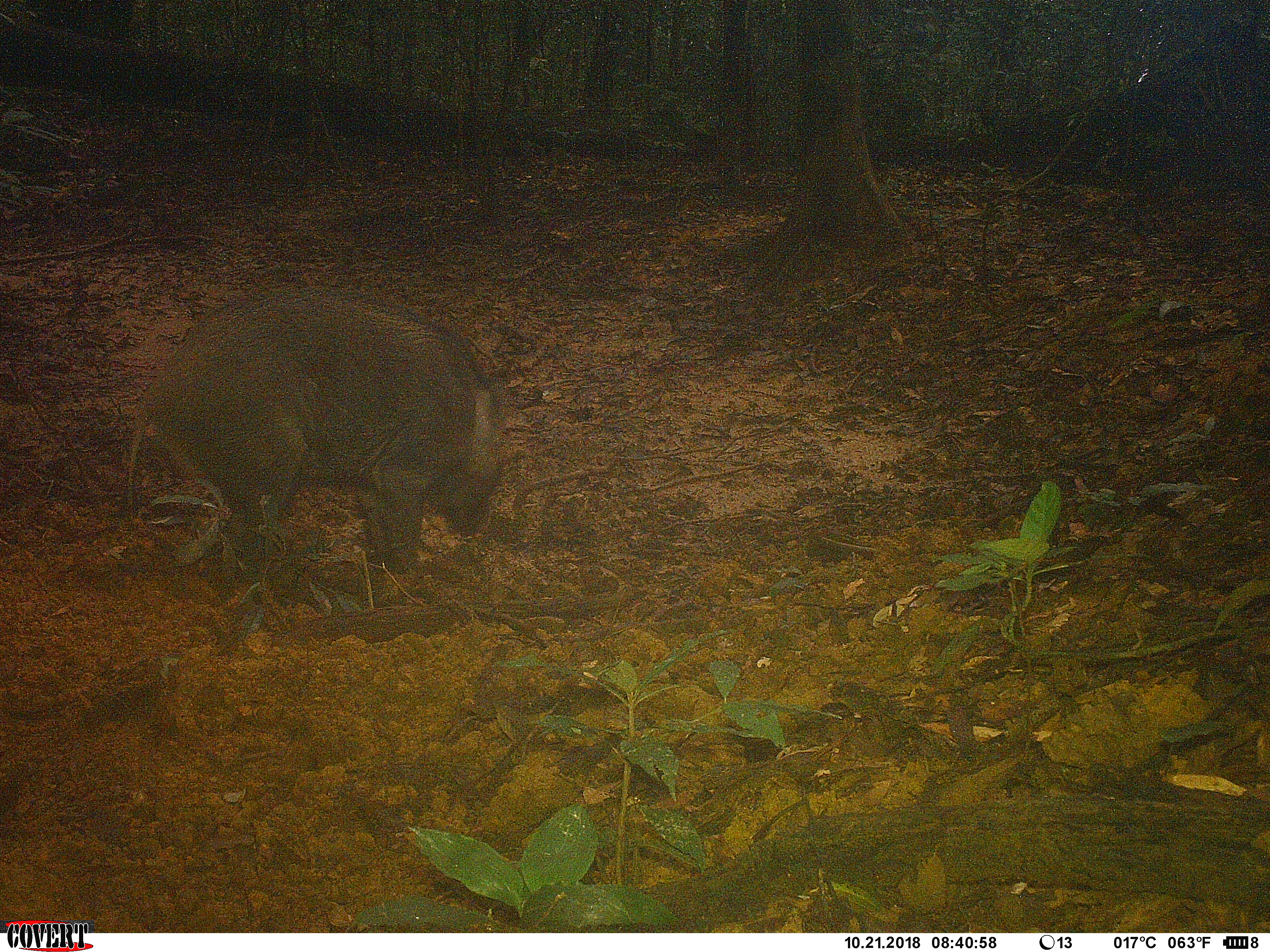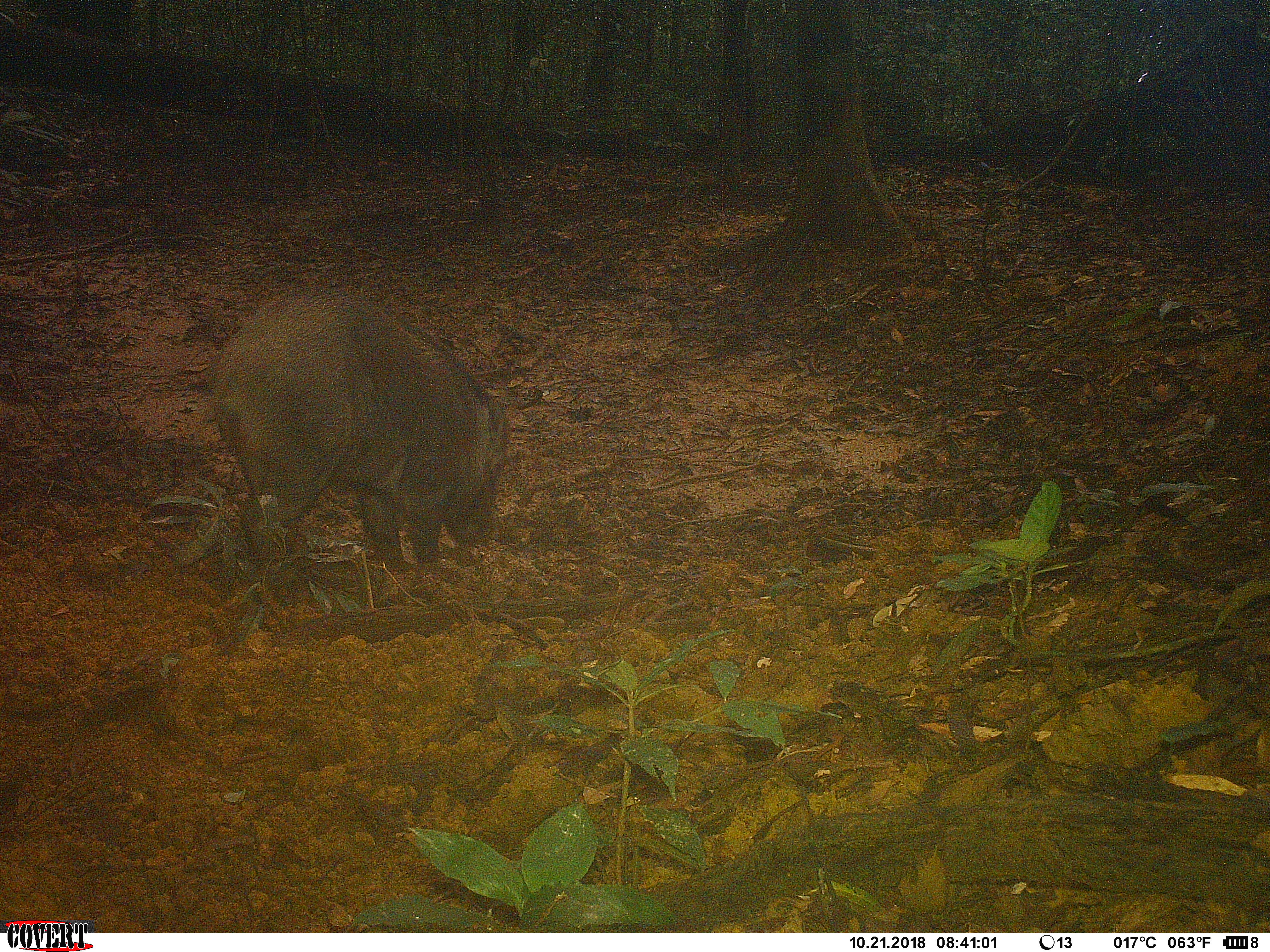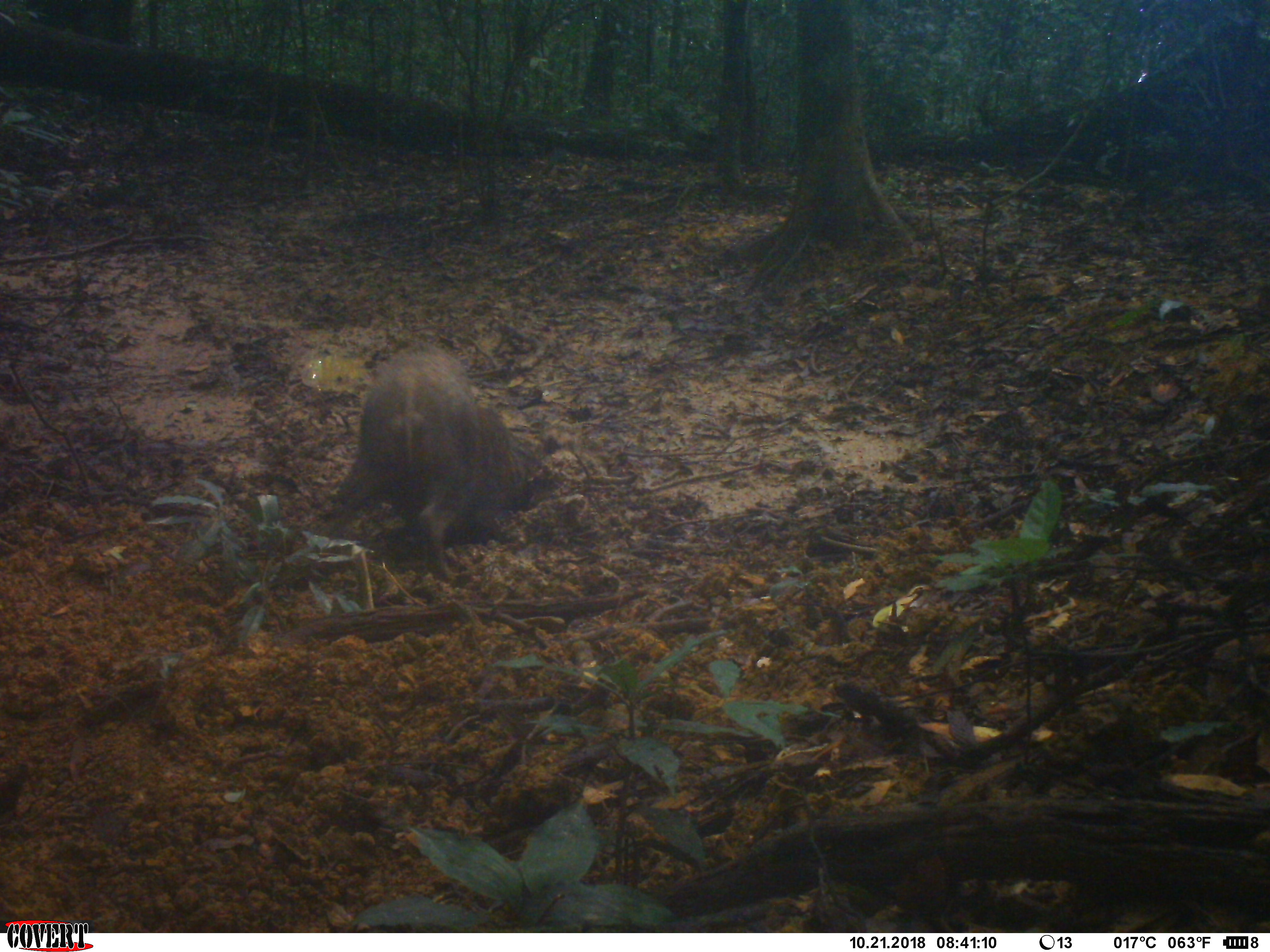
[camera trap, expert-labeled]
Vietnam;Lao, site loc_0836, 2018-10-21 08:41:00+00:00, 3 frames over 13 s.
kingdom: Animalia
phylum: Chordata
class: Mammalia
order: Artiodactyla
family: Suidae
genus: Sus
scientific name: Sus scrofa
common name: eurasian wild pig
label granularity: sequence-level